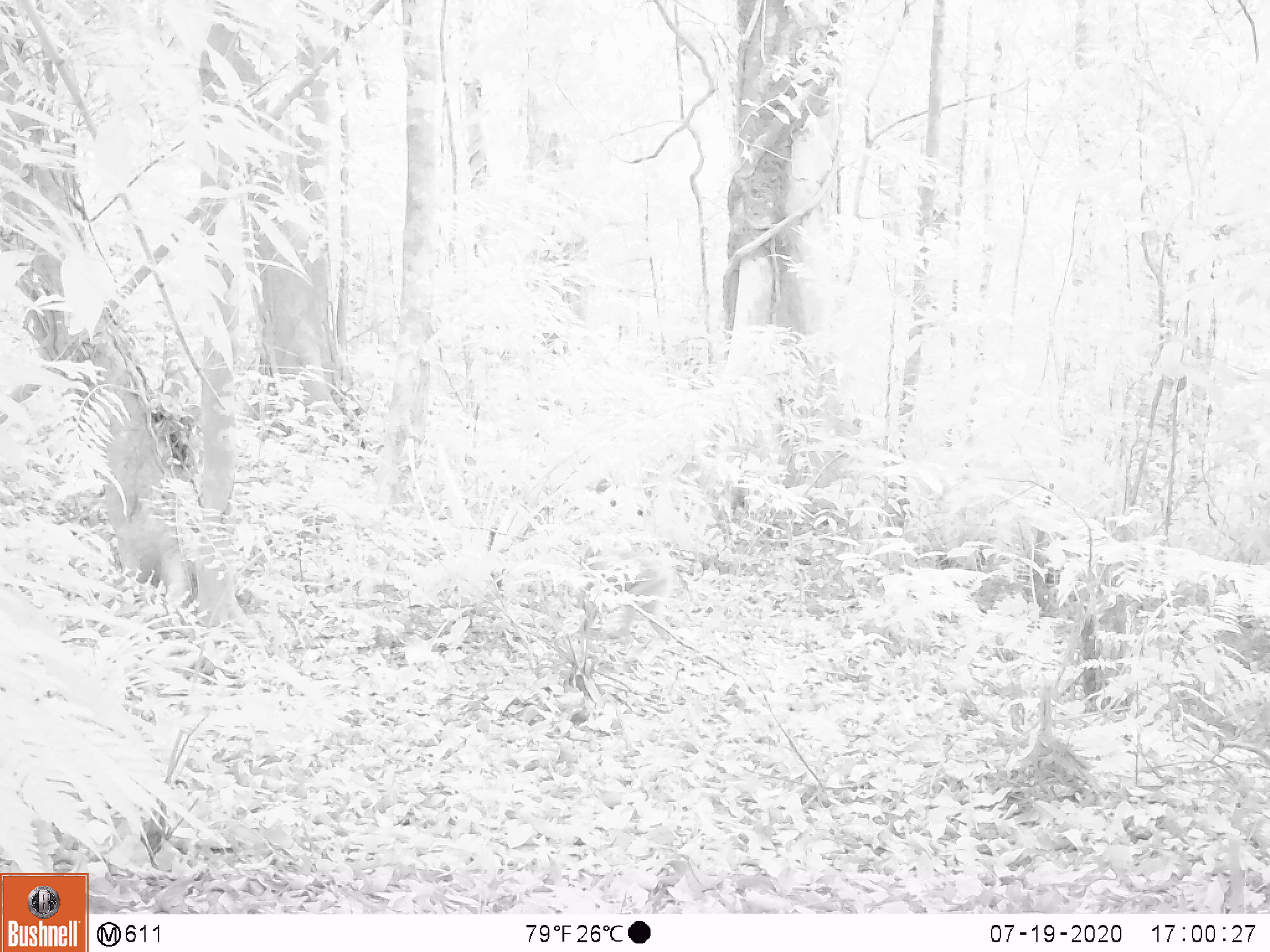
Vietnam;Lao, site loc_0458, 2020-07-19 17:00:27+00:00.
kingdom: Animalia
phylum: Chordata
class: Mammalia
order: Primates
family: Cercopithecidae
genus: Macaca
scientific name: Macaca nemestrina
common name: pig-tailed macaque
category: pig tailed macaque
Pig tailed macaque (pig-tailed macaque) (Macaca nemestrina). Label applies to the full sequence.